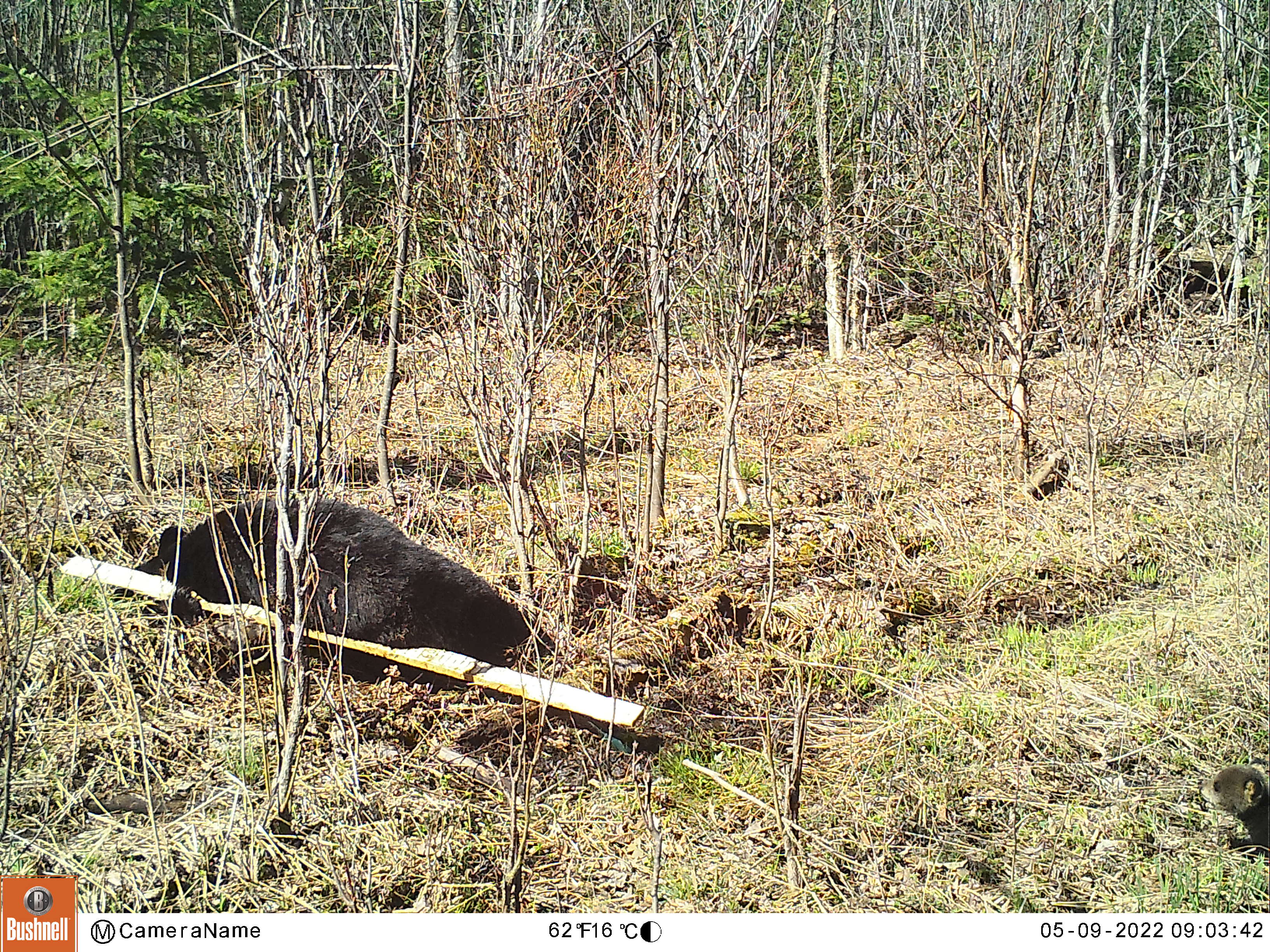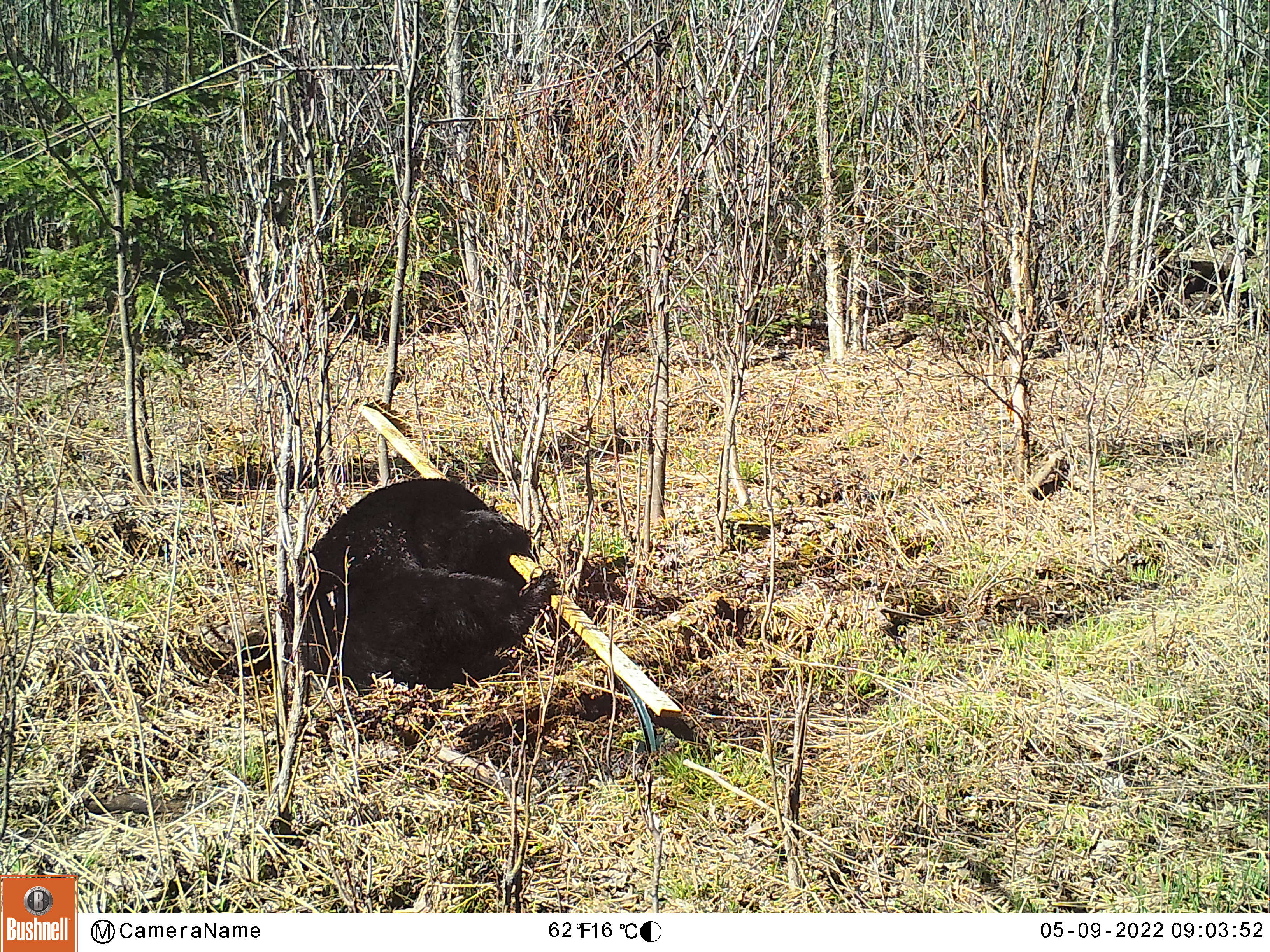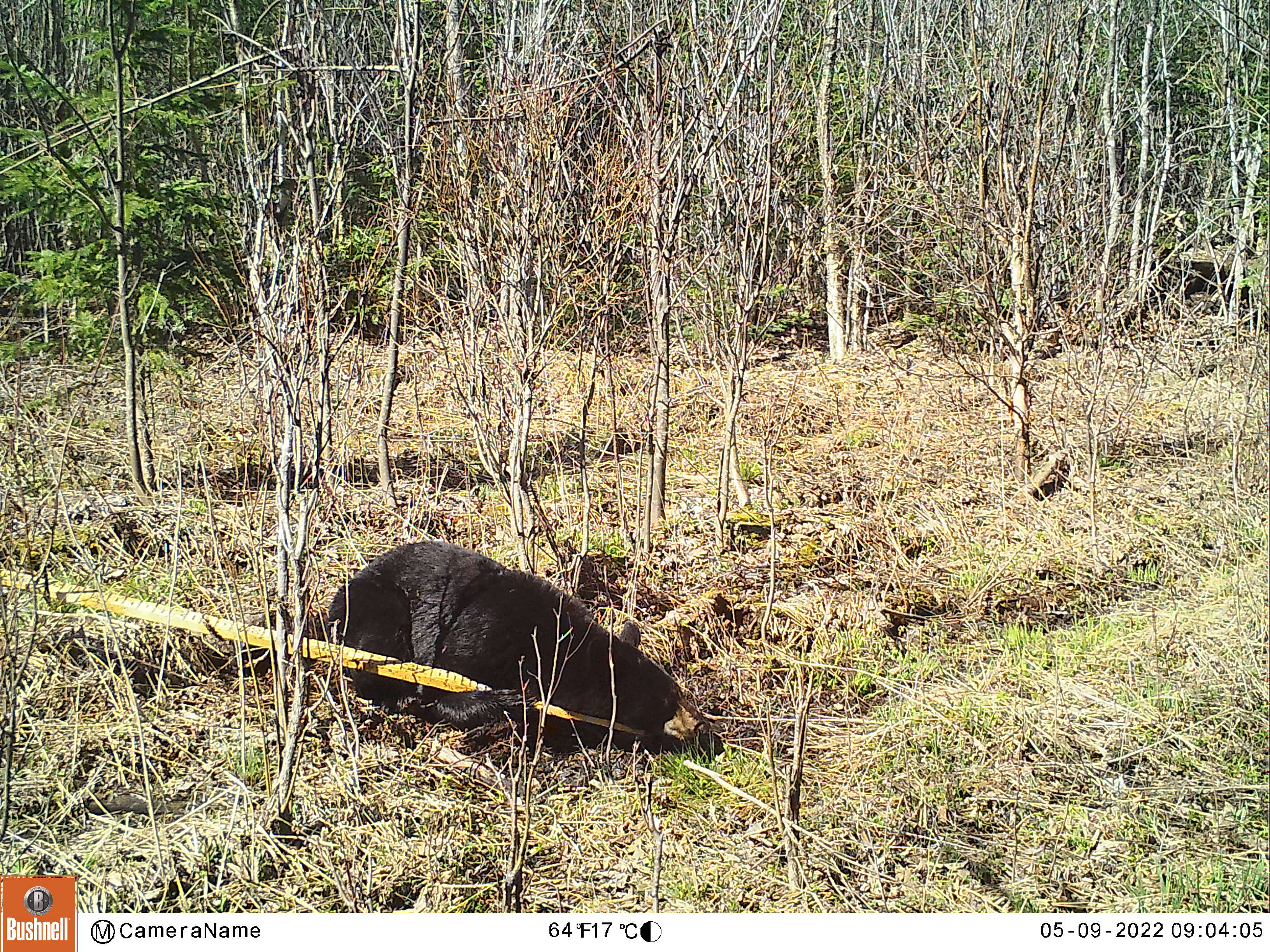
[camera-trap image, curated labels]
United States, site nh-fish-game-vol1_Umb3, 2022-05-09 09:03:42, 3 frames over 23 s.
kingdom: Animalia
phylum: Chordata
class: Mammalia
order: Carnivora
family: Ursidae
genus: Ursus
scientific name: Ursus americanus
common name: black bear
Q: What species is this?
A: Black bear (Ursus americanus).